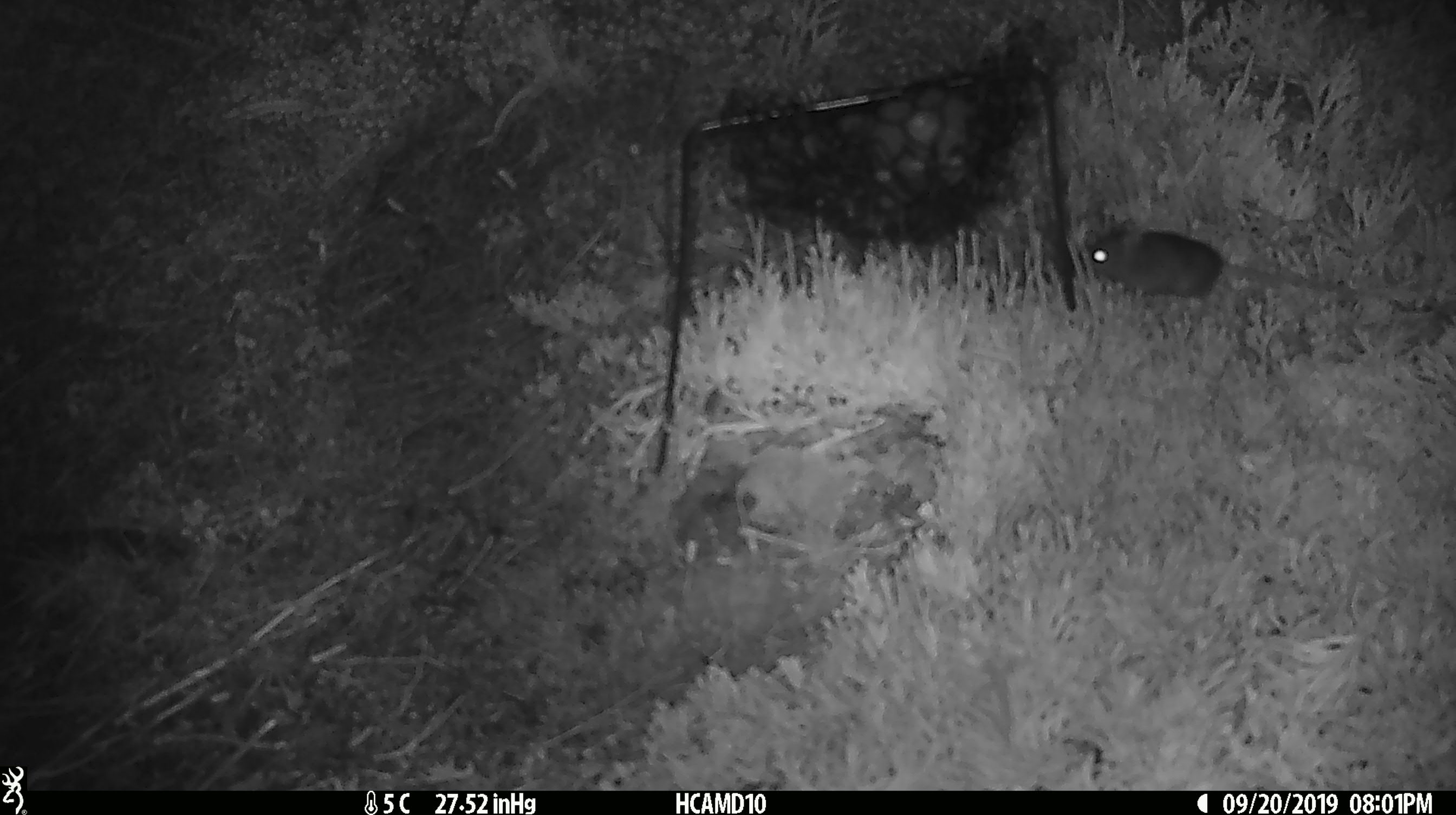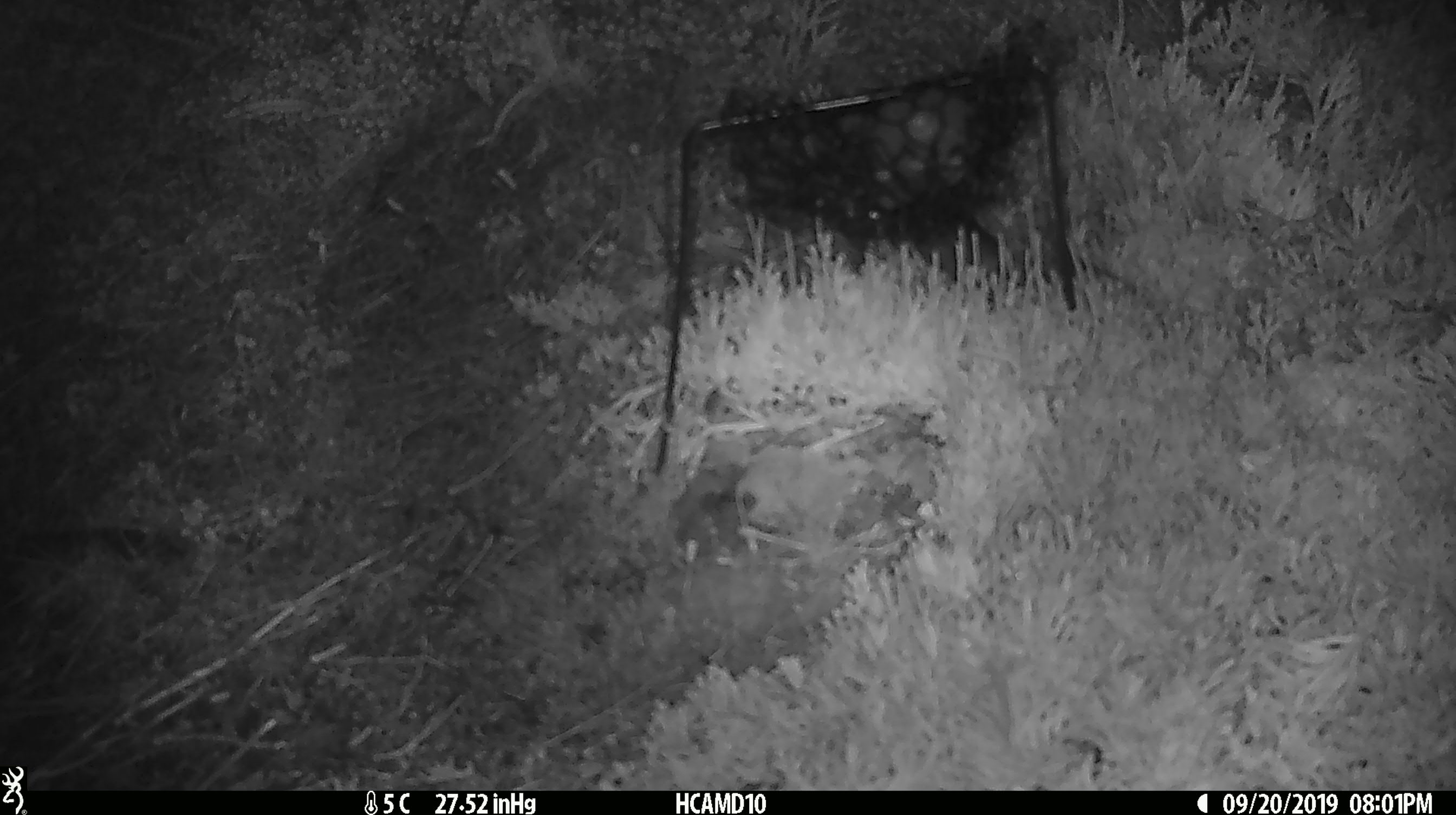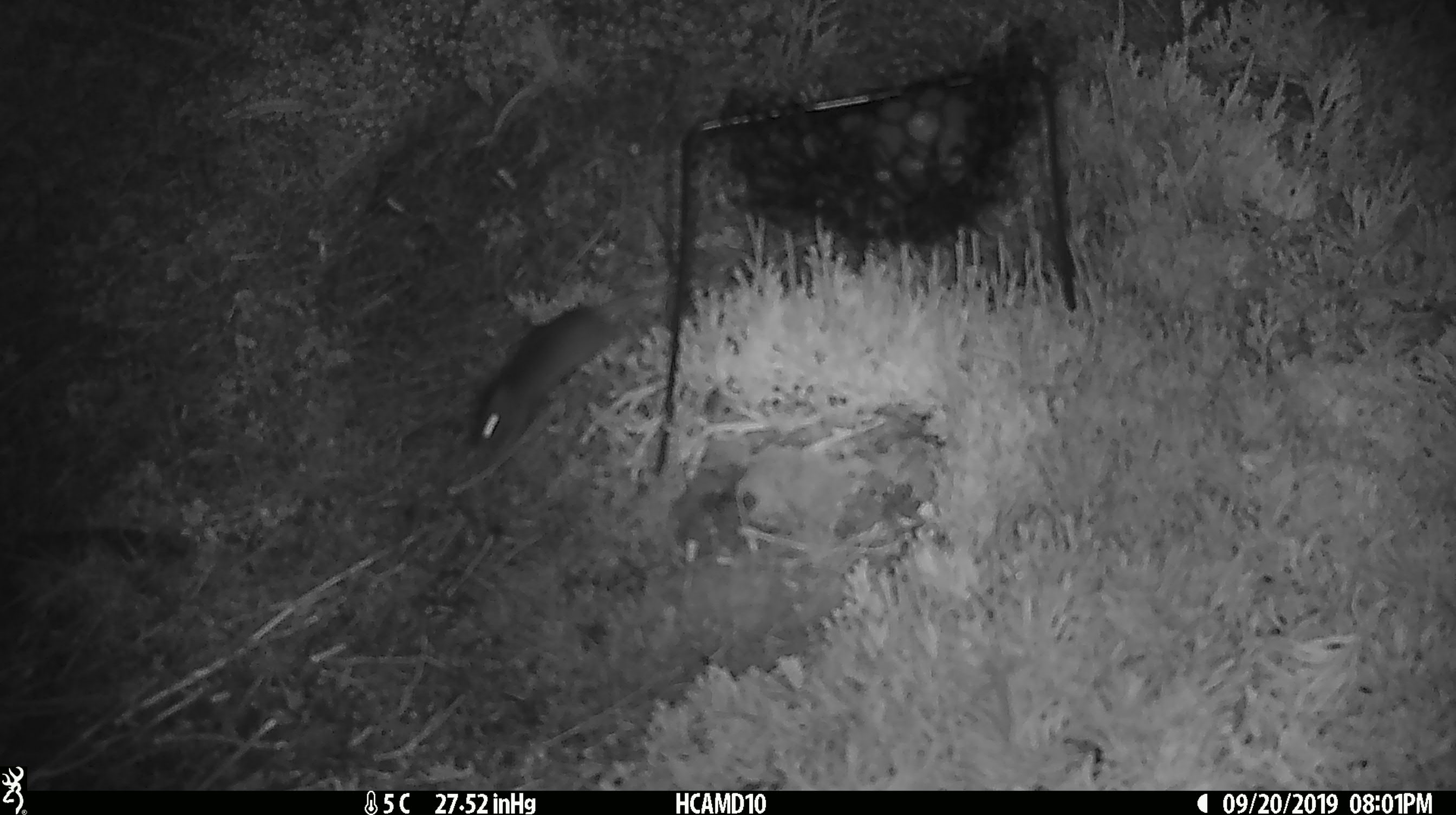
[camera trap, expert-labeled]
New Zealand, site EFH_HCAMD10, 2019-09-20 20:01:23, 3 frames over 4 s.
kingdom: Animalia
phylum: Chordata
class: Mammalia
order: Rodentia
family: Muridae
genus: Mus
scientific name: Mus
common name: mouse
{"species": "mouse (Mus)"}